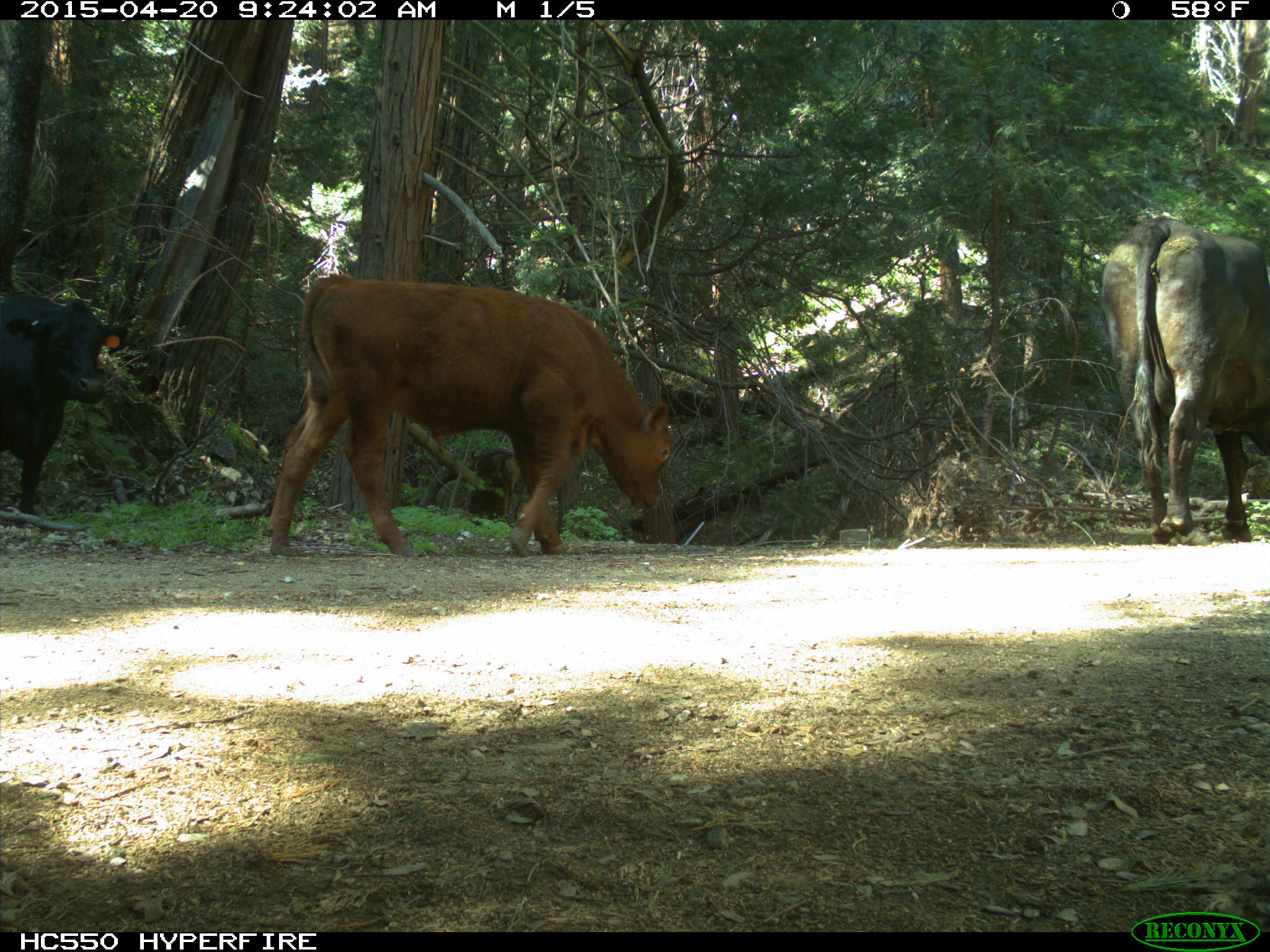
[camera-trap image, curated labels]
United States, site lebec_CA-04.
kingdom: Animalia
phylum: Chordata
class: Mammalia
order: Artiodactyla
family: Bovidae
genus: Bos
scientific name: Bos taurus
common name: domestic cow